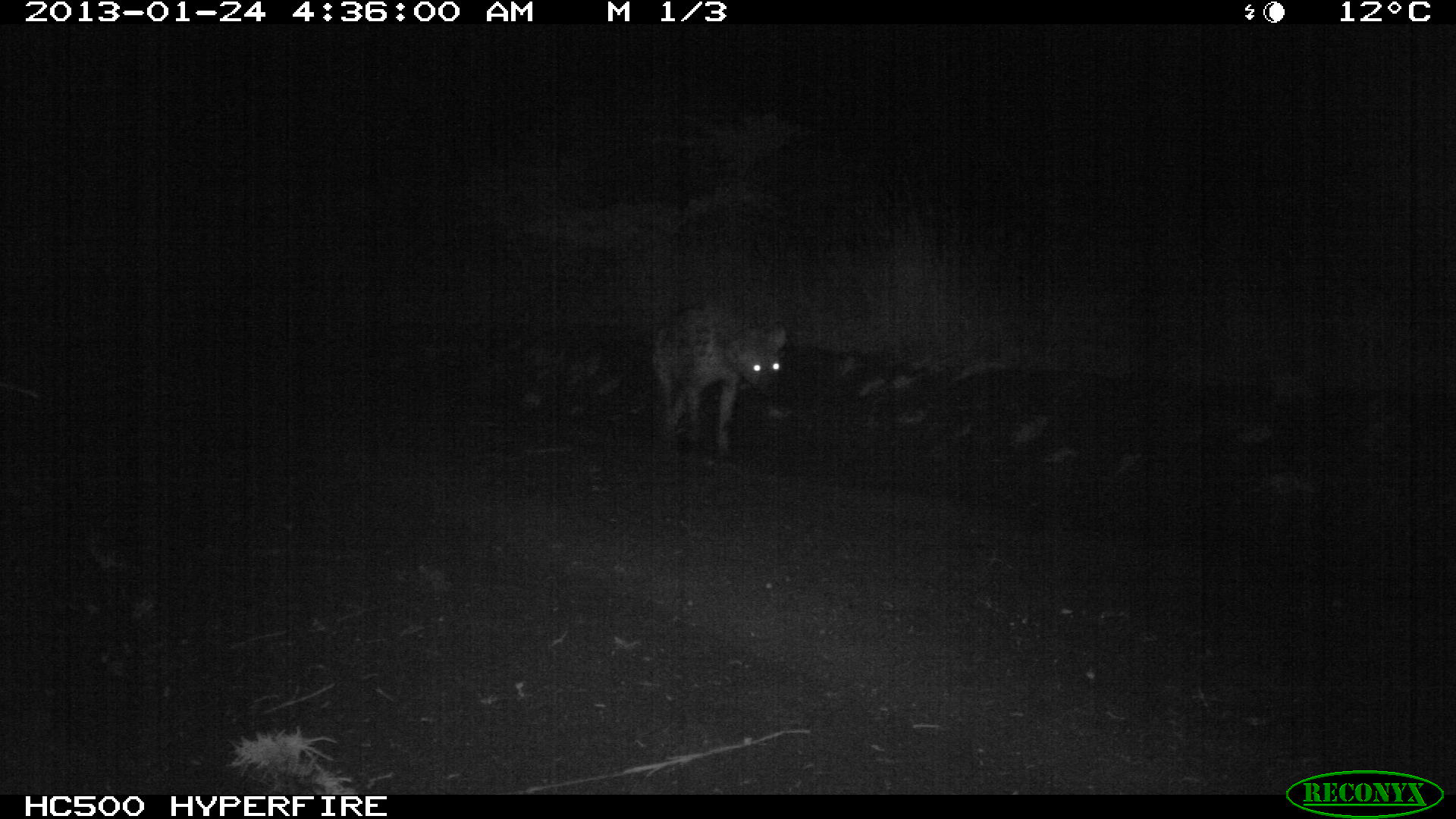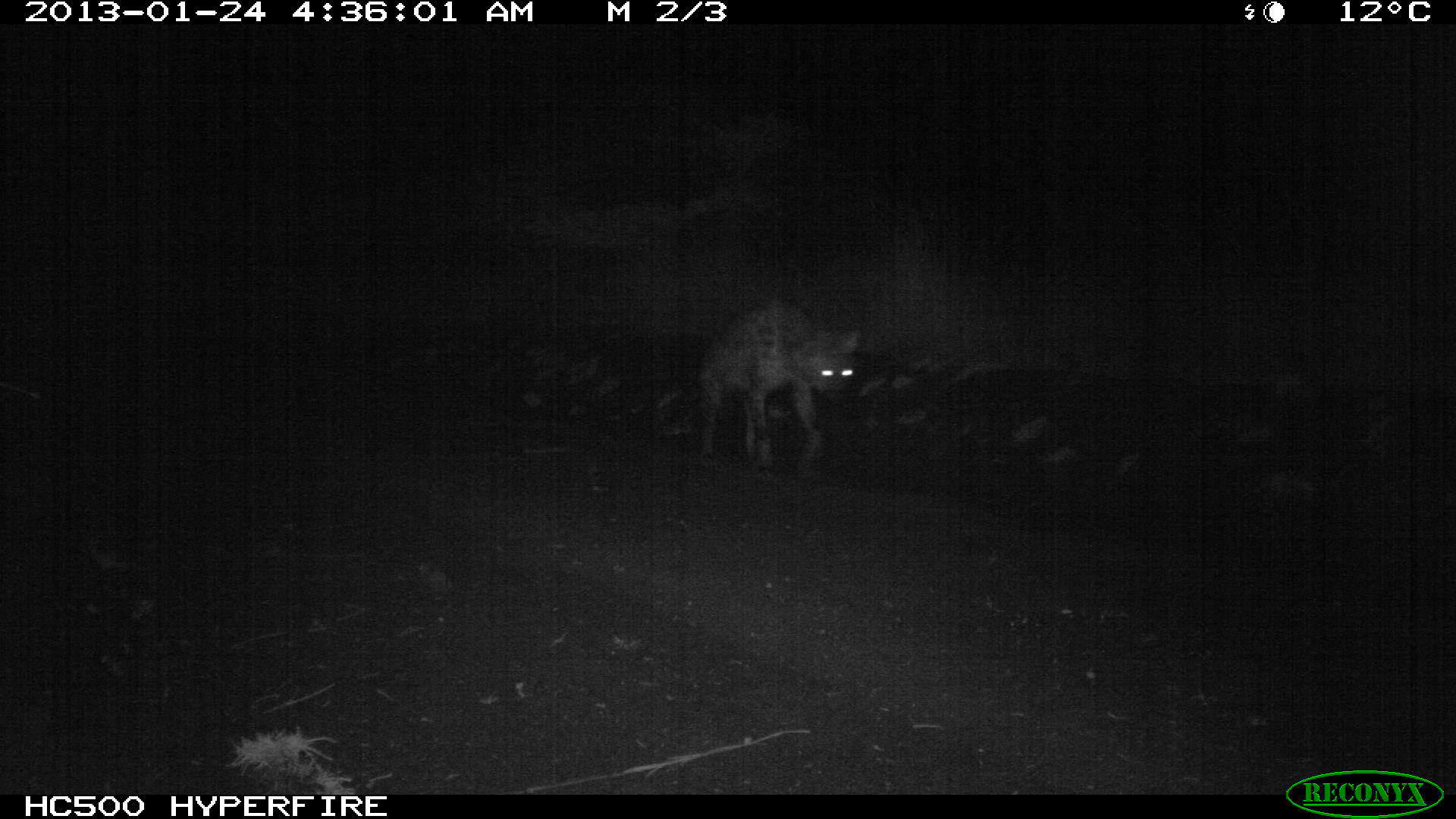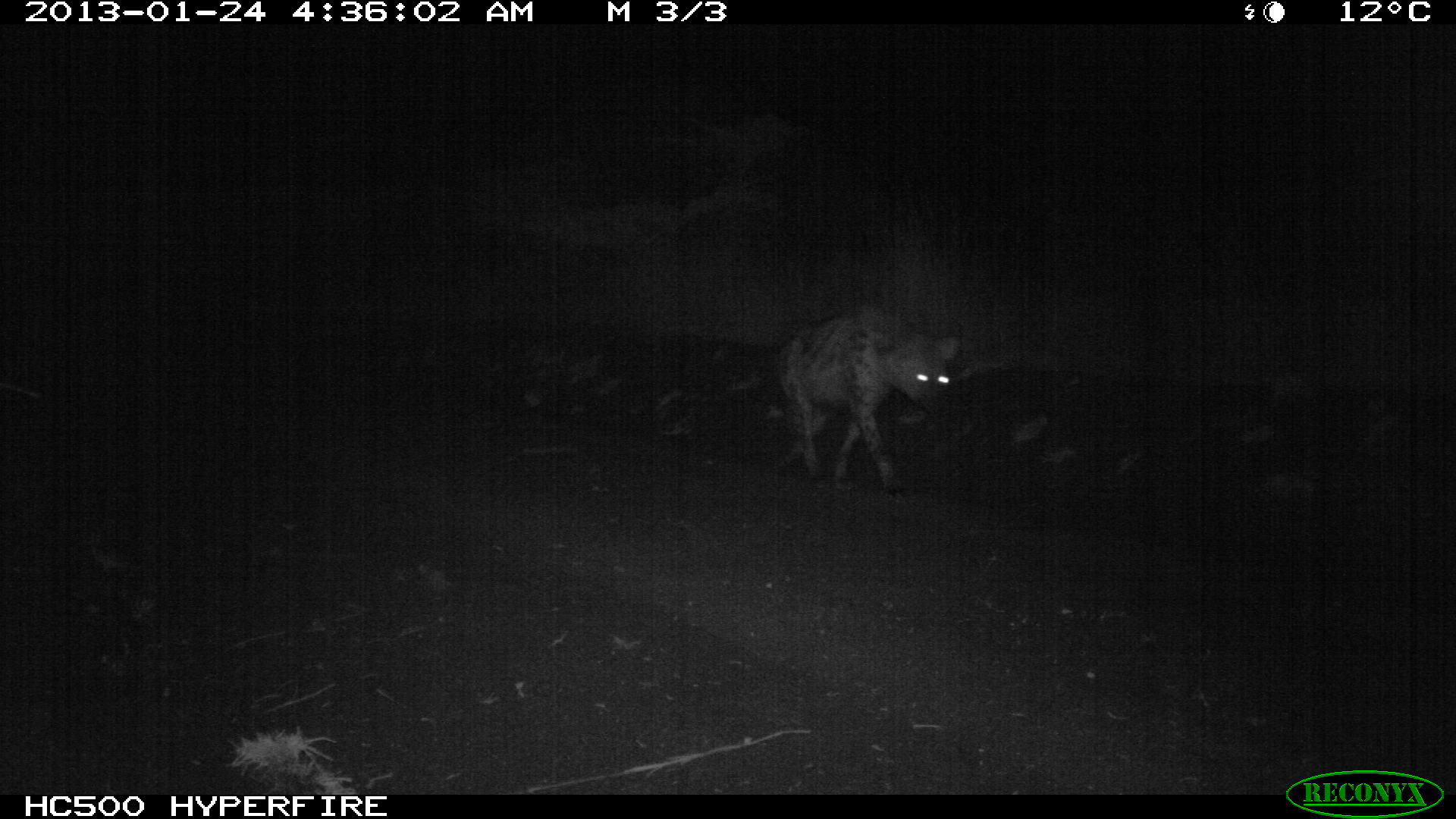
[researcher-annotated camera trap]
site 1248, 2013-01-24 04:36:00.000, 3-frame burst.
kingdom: Animalia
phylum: Chordata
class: Mammalia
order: Carnivora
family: Hyaenidae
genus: Crocuta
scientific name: Crocuta crocuta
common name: spotted hyena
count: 1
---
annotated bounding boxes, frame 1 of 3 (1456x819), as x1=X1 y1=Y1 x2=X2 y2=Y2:
crocuta crocuta: x1=648 y1=306 x2=790 y2=458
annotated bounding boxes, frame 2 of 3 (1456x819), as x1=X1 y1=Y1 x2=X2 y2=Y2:
crocuta crocuta: x1=692 y1=294 x2=862 y2=473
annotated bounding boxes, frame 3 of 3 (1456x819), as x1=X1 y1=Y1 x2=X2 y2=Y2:
crocuta crocuta: x1=726 y1=300 x2=962 y2=493